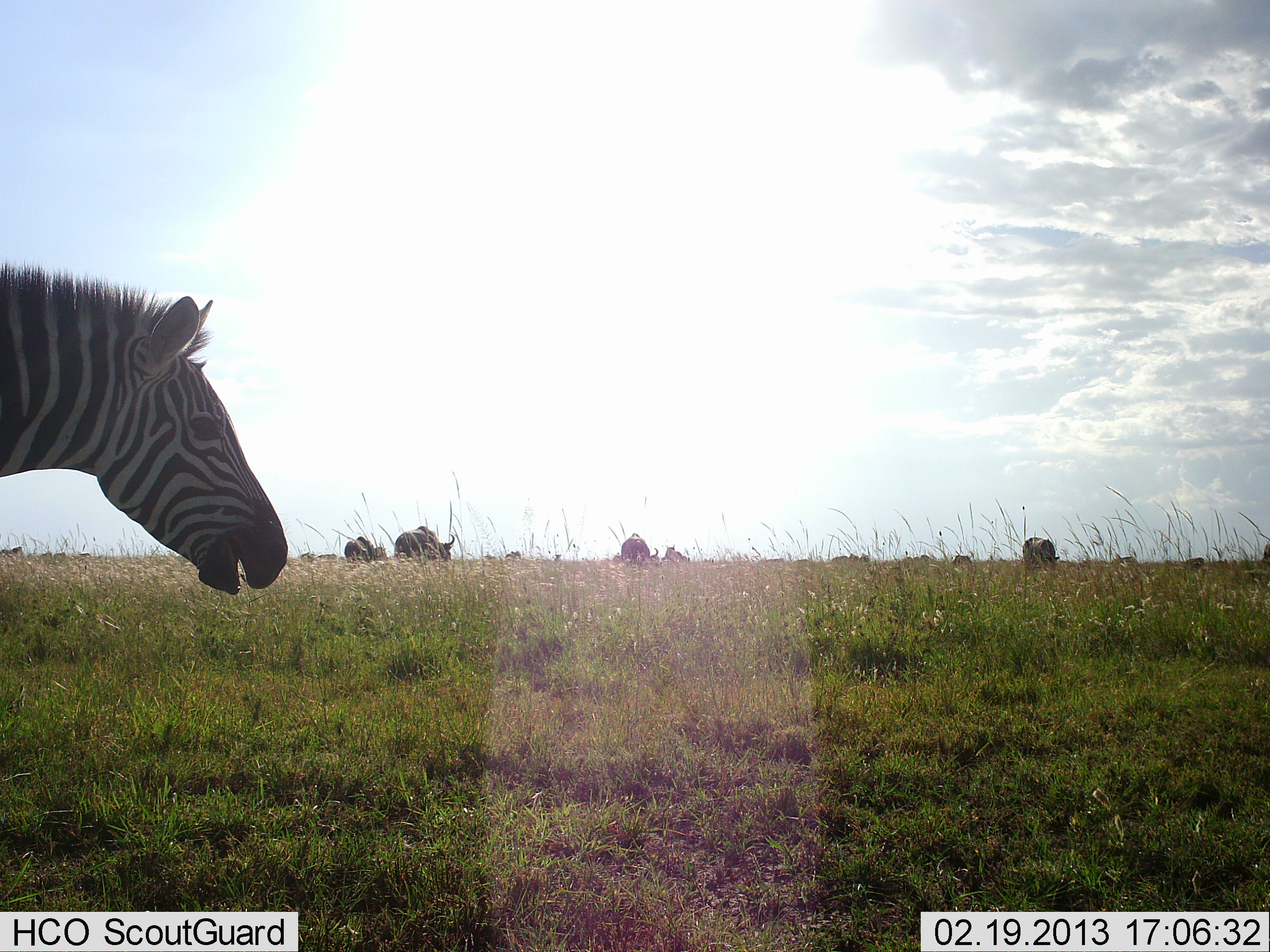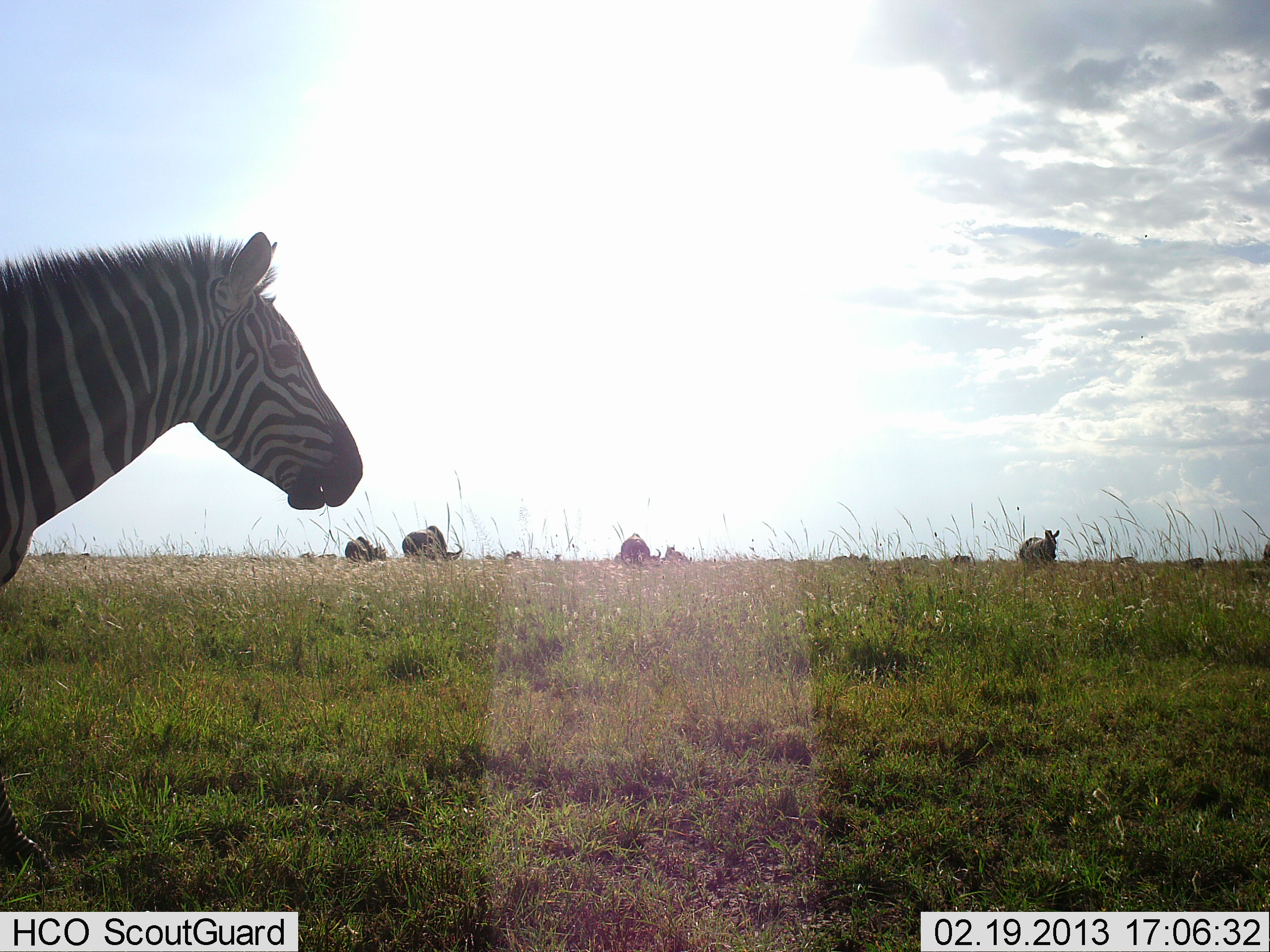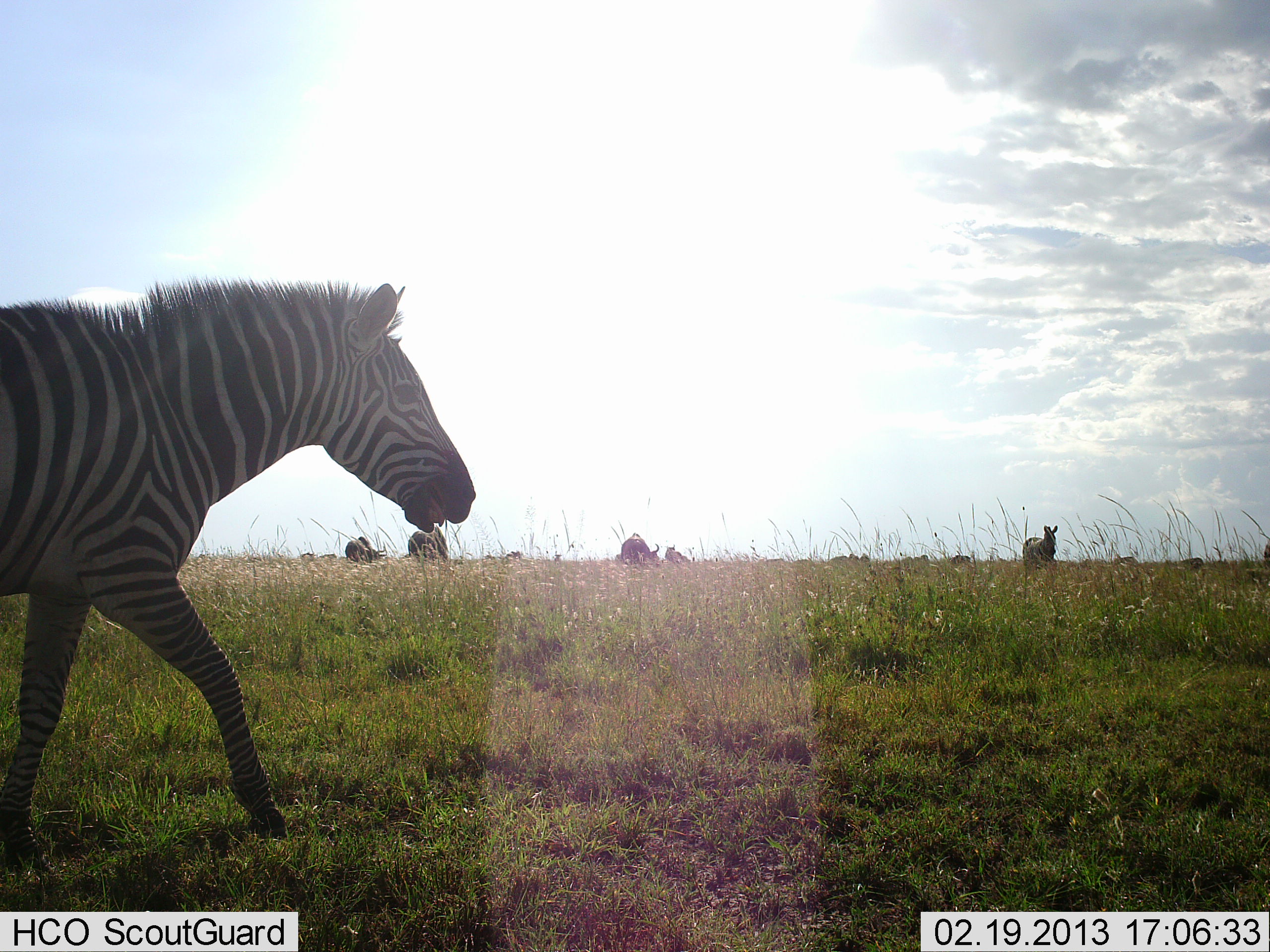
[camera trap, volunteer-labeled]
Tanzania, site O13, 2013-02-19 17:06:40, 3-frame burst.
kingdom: Animalia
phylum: Chordata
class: Mammalia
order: Artiodactyla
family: Bovidae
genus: Connochaetes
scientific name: Connochaetes taurinus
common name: blue wildebeest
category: wildebeest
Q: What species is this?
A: Wildebeest (blue wildebeest) (Connochaetes taurinus).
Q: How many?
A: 6.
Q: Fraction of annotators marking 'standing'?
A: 20%.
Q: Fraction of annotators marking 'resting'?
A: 0%.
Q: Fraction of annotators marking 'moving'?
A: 13%.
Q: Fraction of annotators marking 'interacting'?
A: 0%.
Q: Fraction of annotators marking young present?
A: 0%.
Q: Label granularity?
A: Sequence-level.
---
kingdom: Animalia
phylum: Chordata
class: Mammalia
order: Perissodactyla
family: Equidae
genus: Equus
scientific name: Equus quagga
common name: plains zebra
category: zebra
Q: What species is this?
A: Zebra (plains zebra) (Equus quagga).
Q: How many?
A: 2.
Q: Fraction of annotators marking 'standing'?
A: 53%.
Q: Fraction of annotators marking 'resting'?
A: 0%.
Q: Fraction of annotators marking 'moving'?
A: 56%.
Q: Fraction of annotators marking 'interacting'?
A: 0%.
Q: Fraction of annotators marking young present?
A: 0%.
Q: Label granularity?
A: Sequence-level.